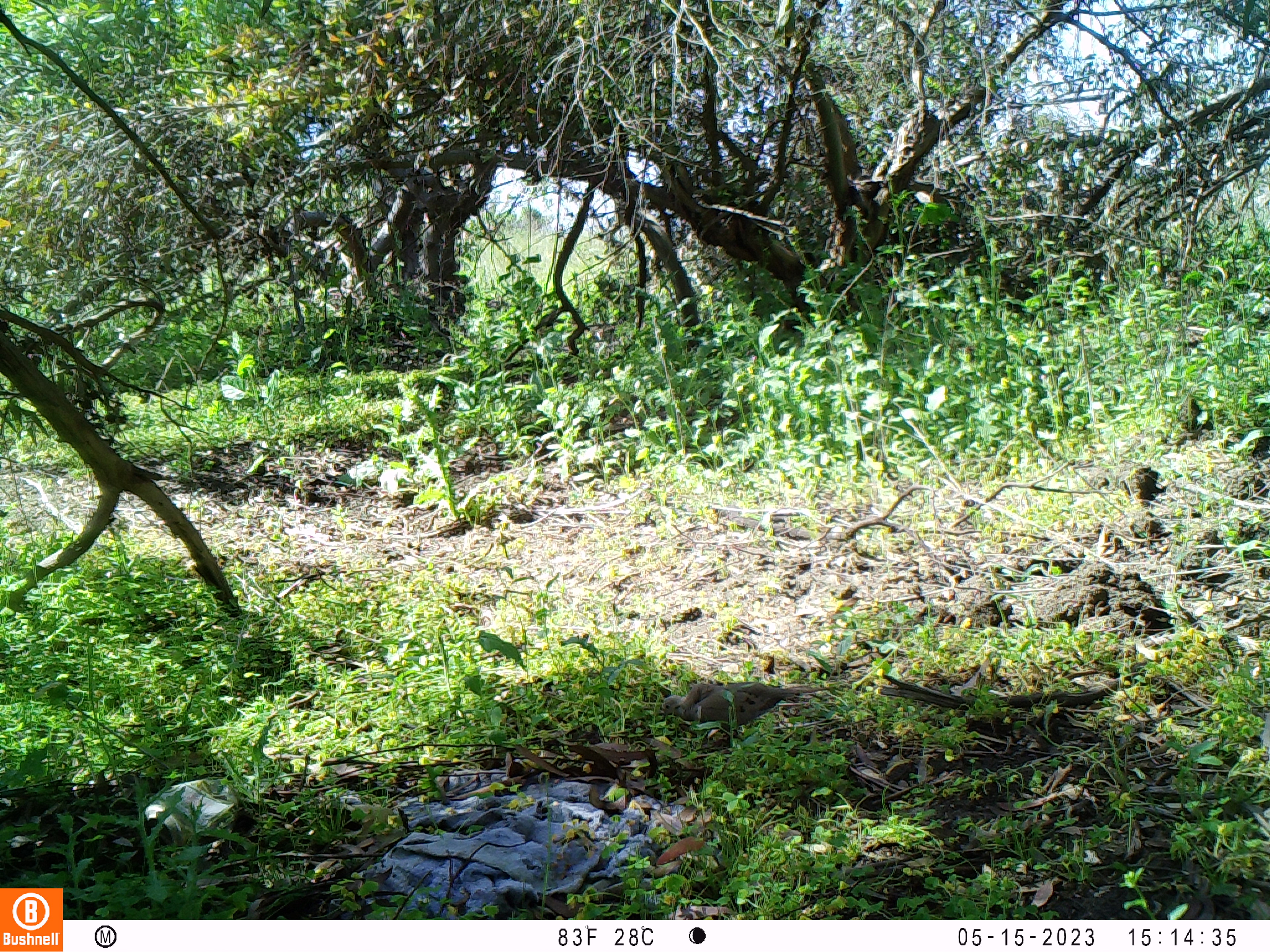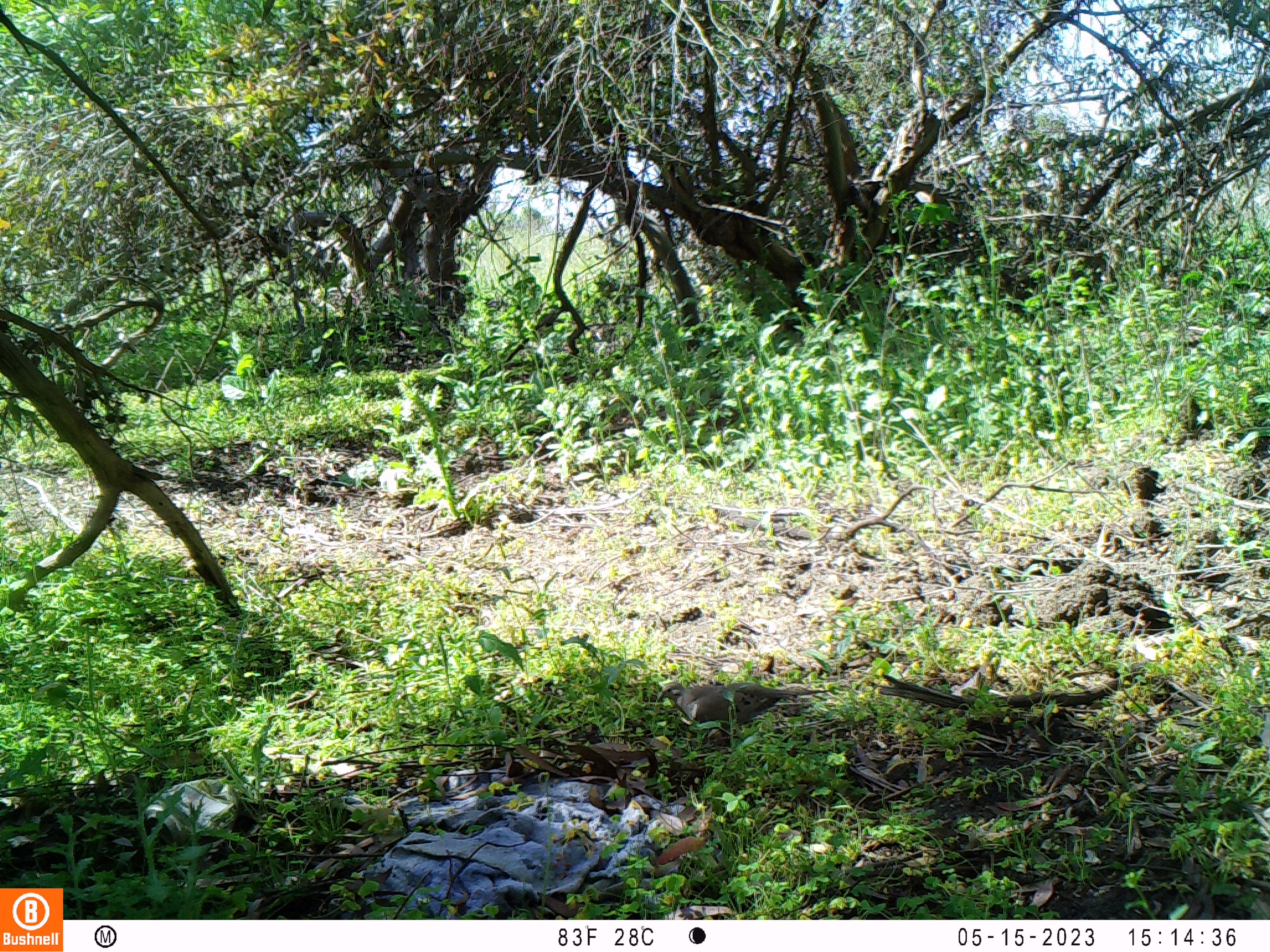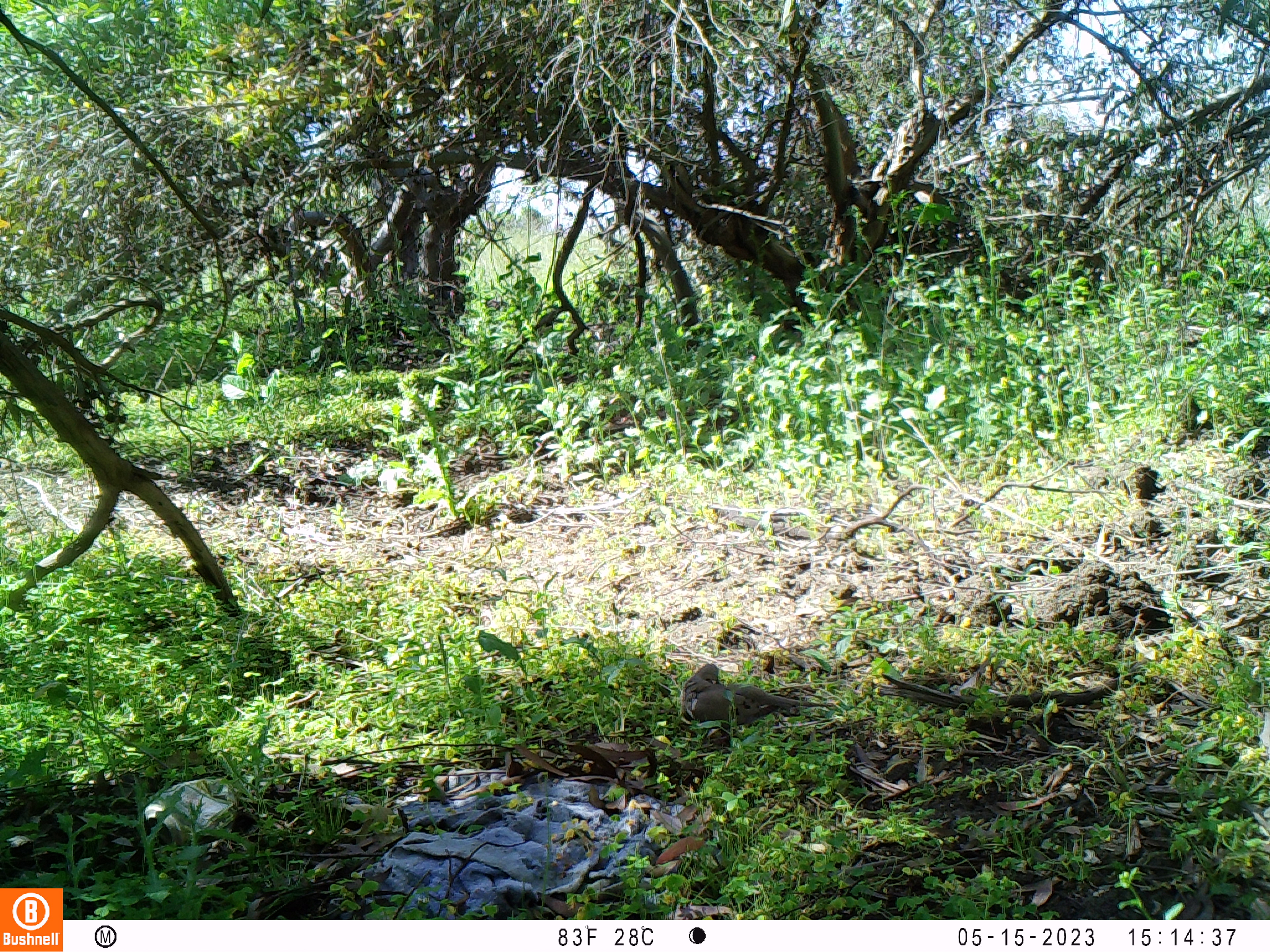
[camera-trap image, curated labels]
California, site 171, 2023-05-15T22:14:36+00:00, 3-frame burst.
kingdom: Animalia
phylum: Chordata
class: Aves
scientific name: Aves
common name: bird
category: unknown bird